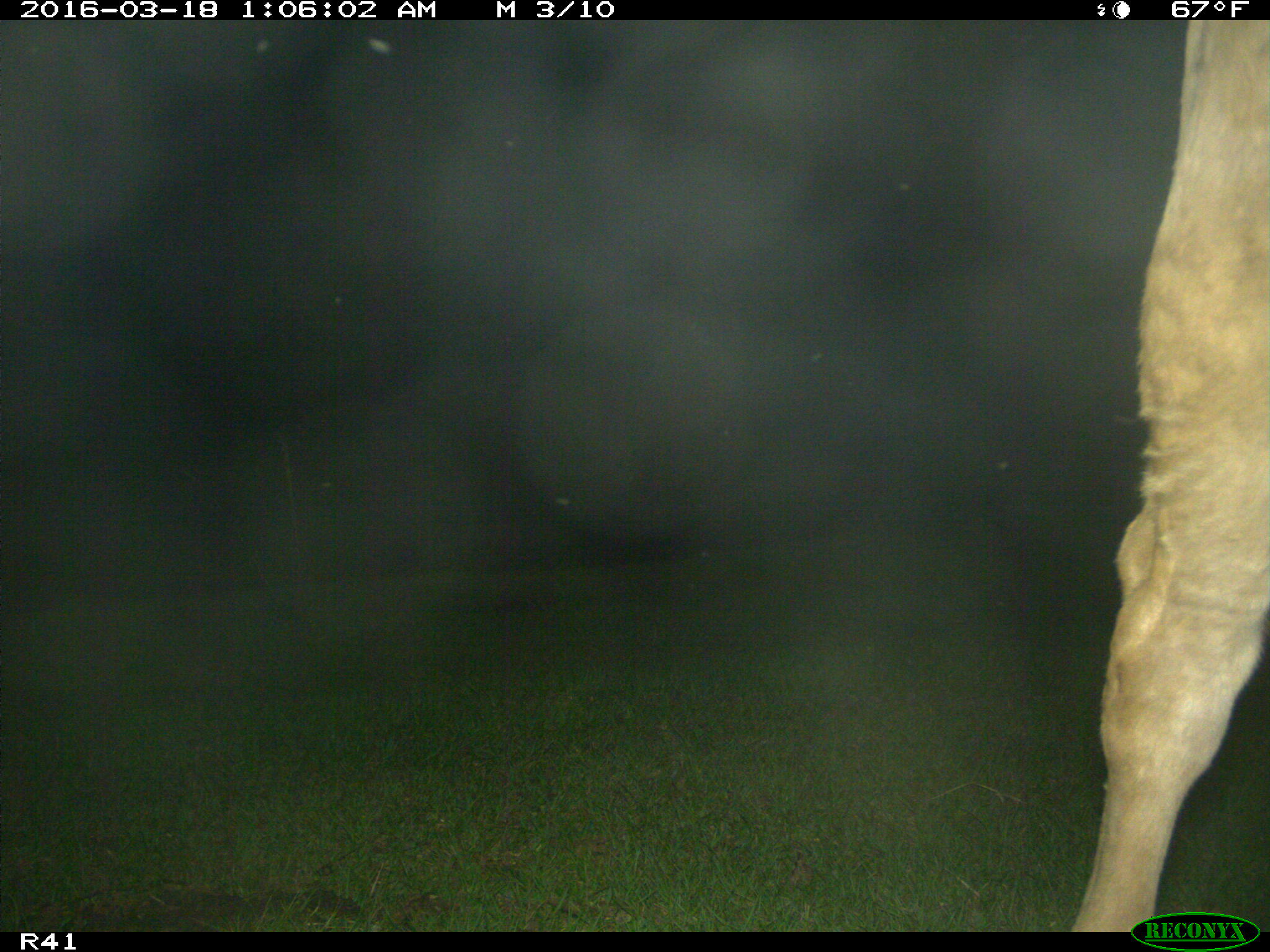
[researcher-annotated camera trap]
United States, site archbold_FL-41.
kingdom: Animalia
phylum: Chordata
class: Mammalia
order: Artiodactyla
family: Bovidae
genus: Bos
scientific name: Bos taurus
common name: domestic cow